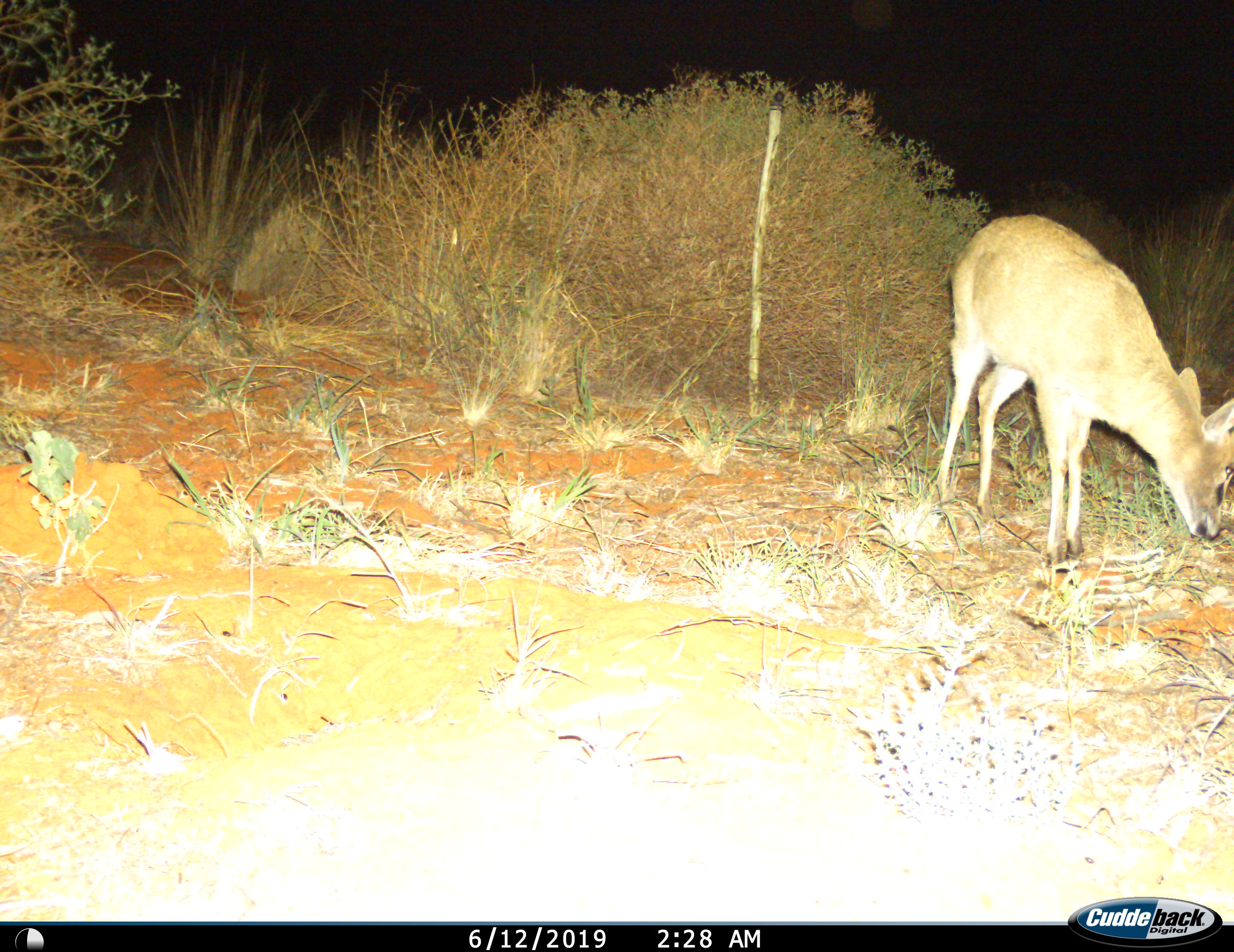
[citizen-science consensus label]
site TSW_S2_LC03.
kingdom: Animalia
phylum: Chordata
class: Mammalia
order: Artiodactyla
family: Bovidae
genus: Sylvicapra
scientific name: Sylvicapra grimmia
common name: common duiker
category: duikercommongrey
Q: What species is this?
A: Duikercommongrey (common duiker) (Sylvicapra grimmia).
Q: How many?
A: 1.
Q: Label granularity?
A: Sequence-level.